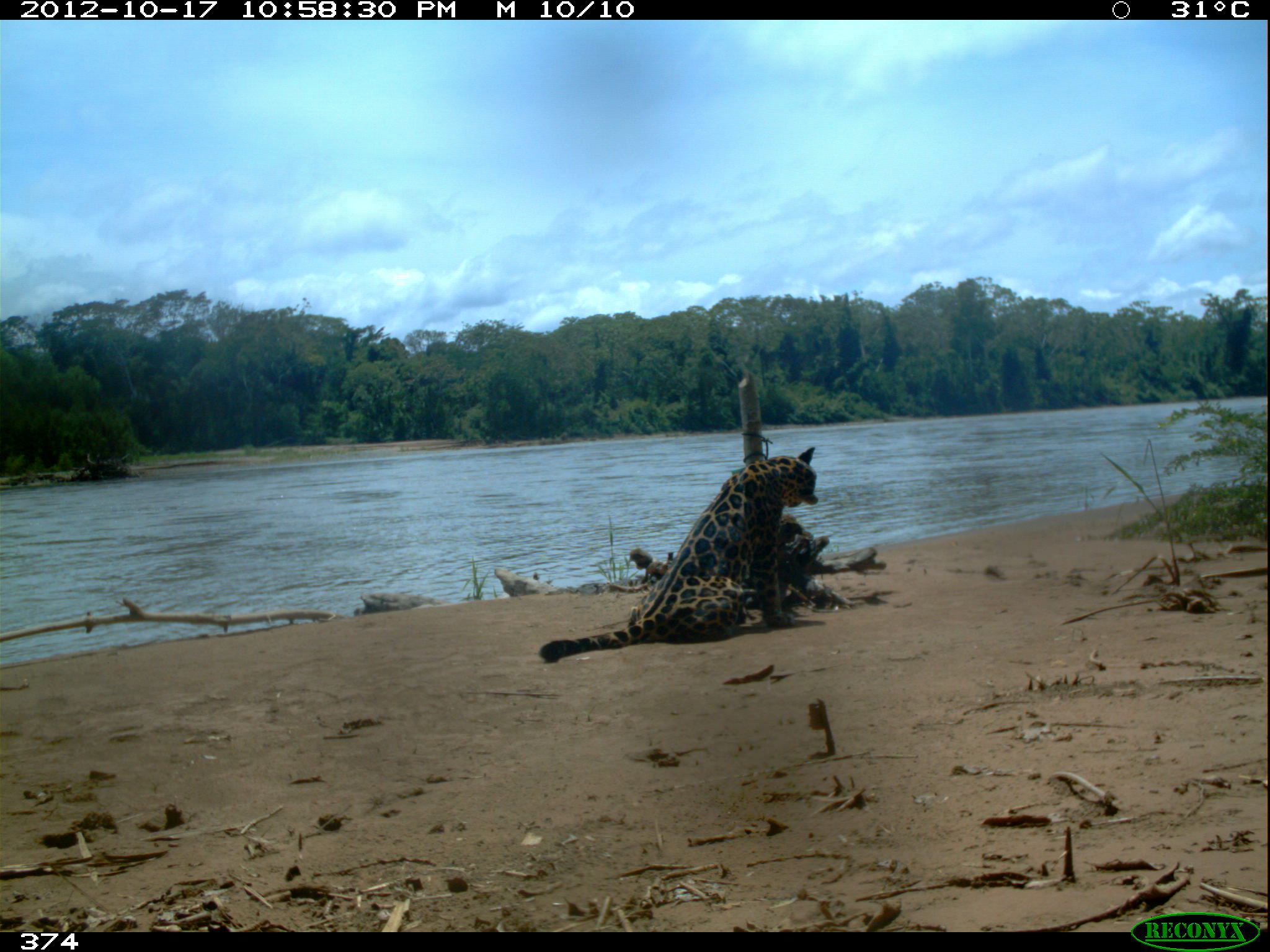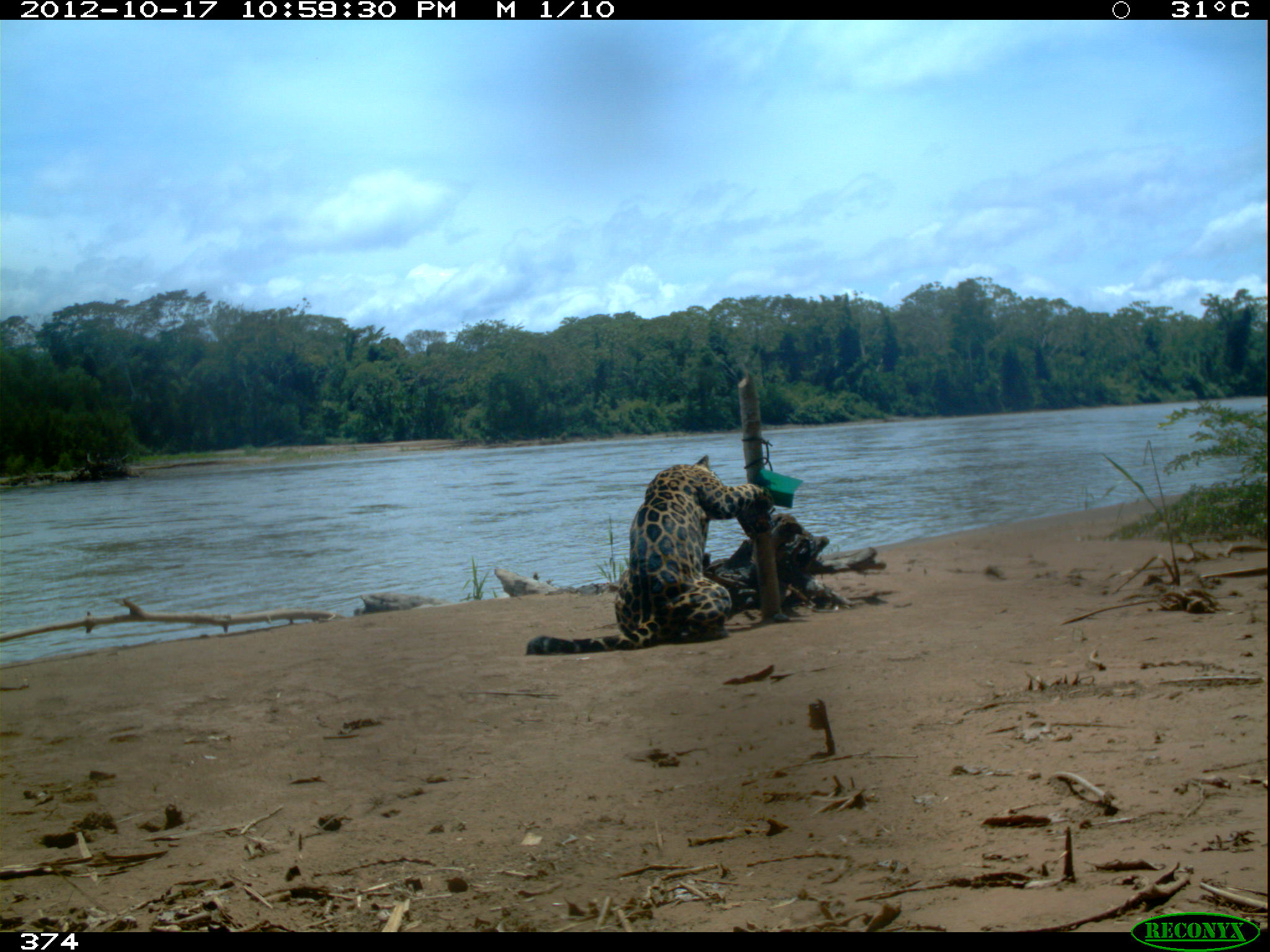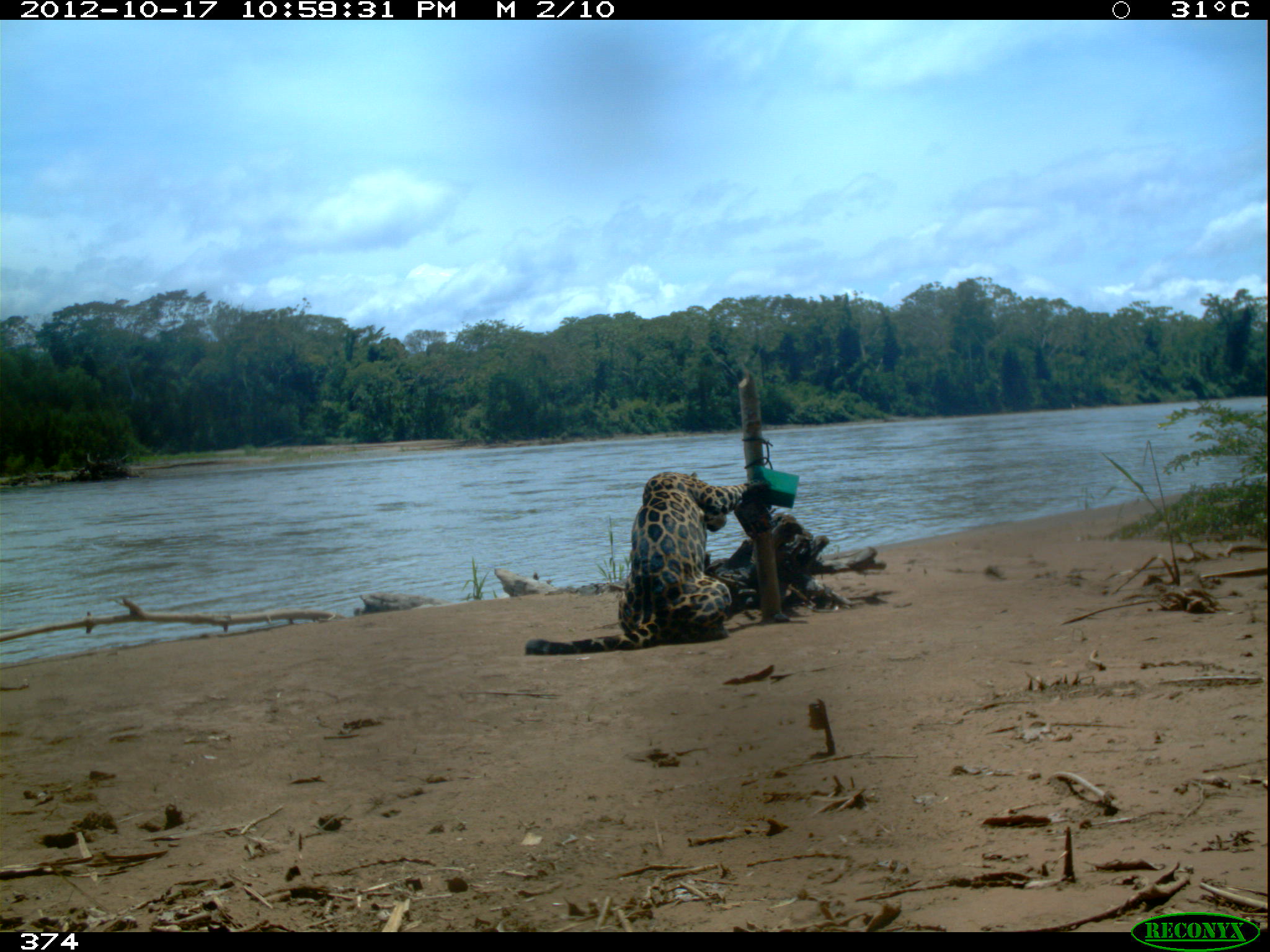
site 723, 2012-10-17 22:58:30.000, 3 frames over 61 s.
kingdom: Animalia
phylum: Chordata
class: Mammalia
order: Carnivora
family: Felidae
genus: Panthera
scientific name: Panthera onca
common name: jaguar